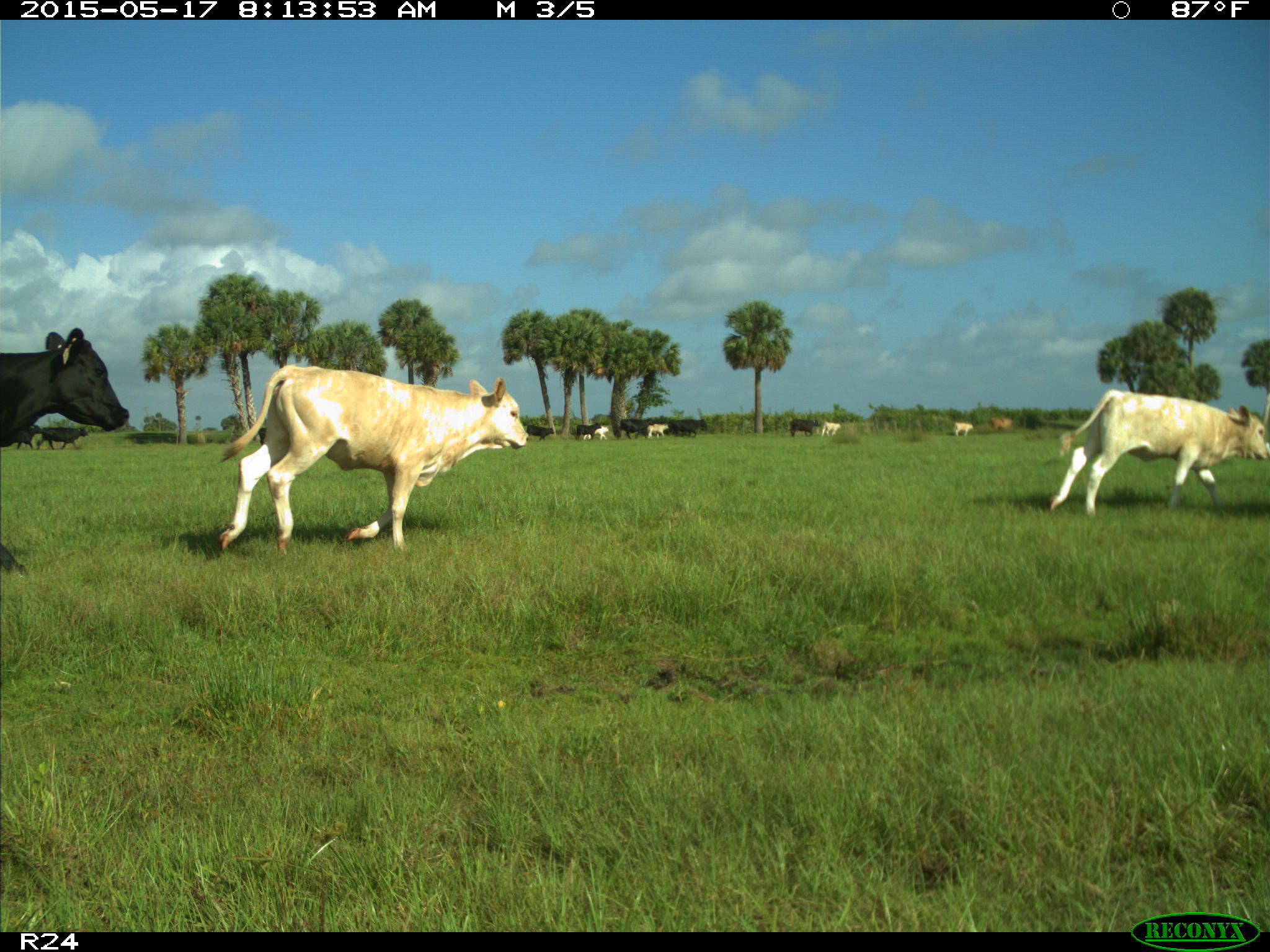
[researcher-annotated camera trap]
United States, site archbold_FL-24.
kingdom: Animalia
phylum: Chordata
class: Mammalia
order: Artiodactyla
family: Bovidae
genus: Bos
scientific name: Bos taurus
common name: domestic cow